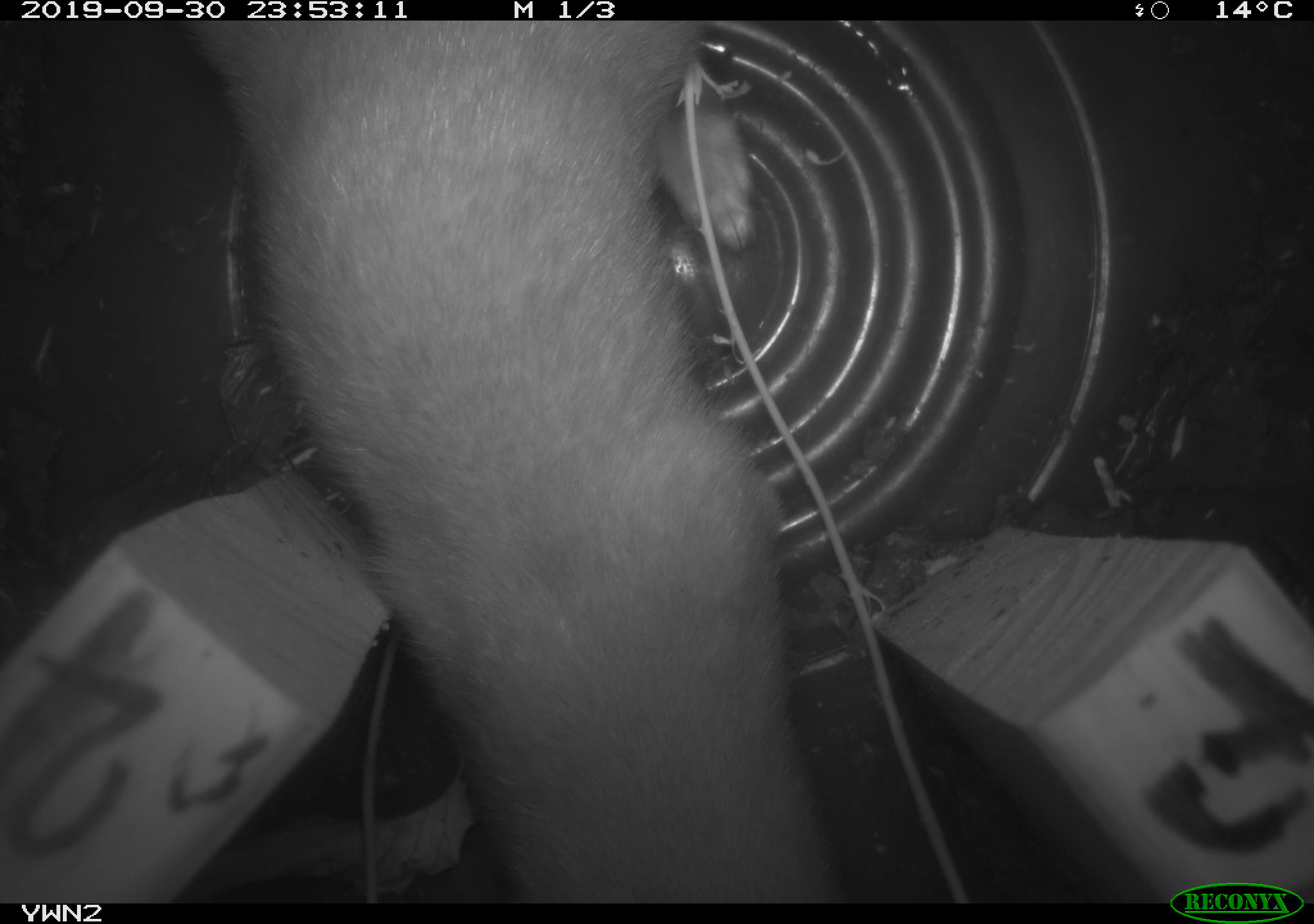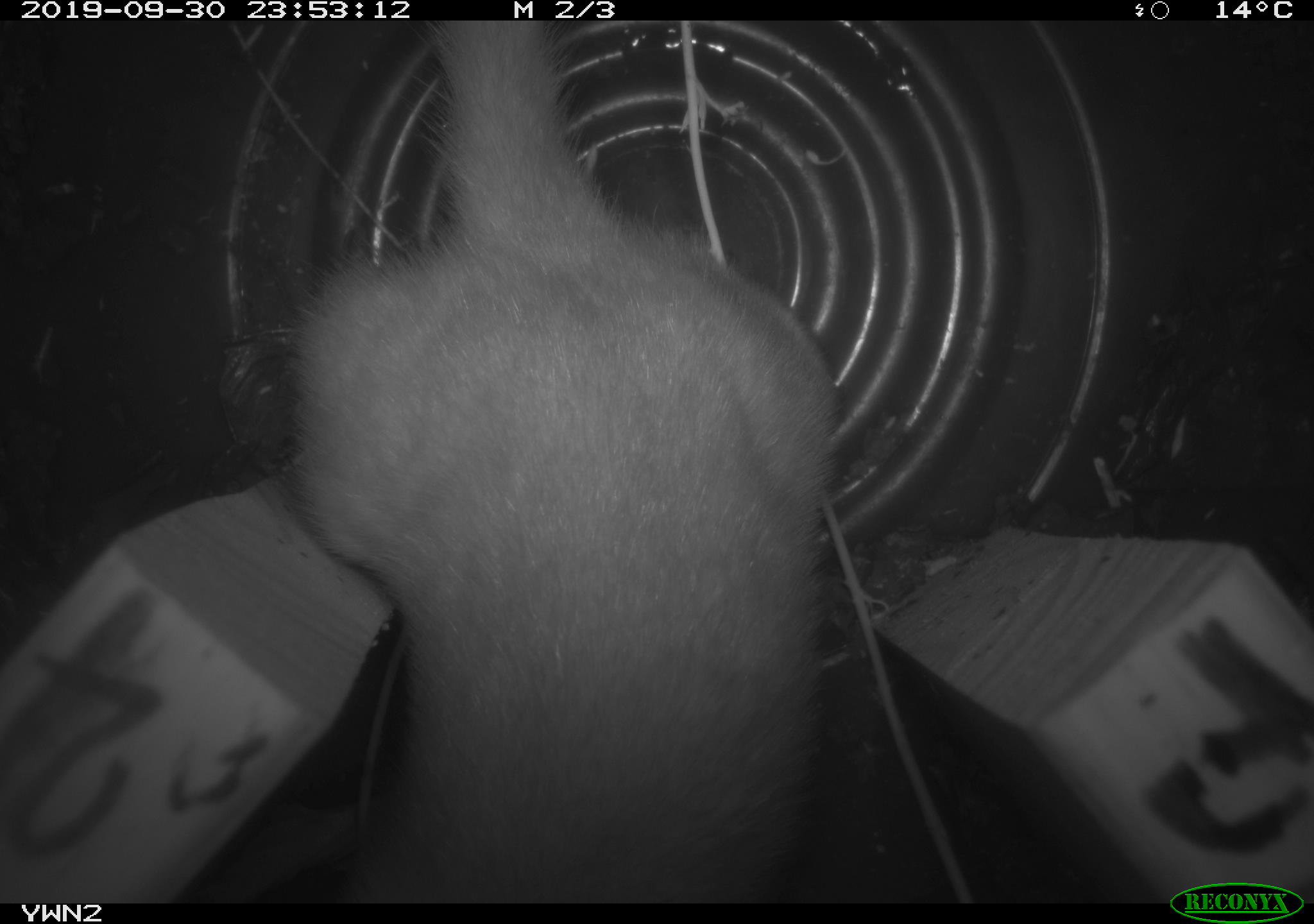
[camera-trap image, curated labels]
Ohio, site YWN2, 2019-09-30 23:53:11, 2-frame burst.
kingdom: Animalia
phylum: Chordata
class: Mammalia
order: Carnivora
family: Mustelidae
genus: Neogale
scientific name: Neogale frenata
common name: long-tailed weasel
Long-tailed weasel (Neogale frenata).